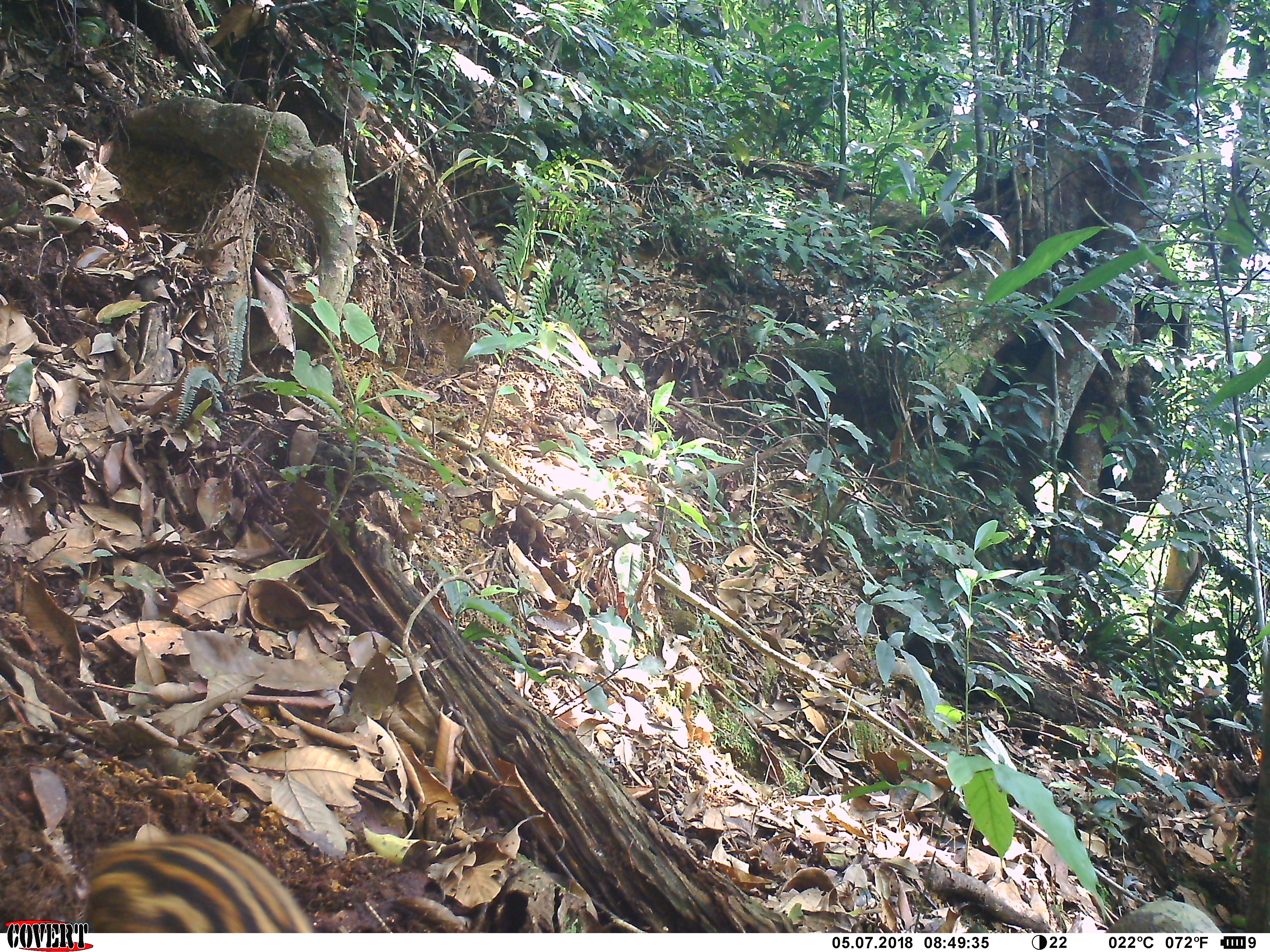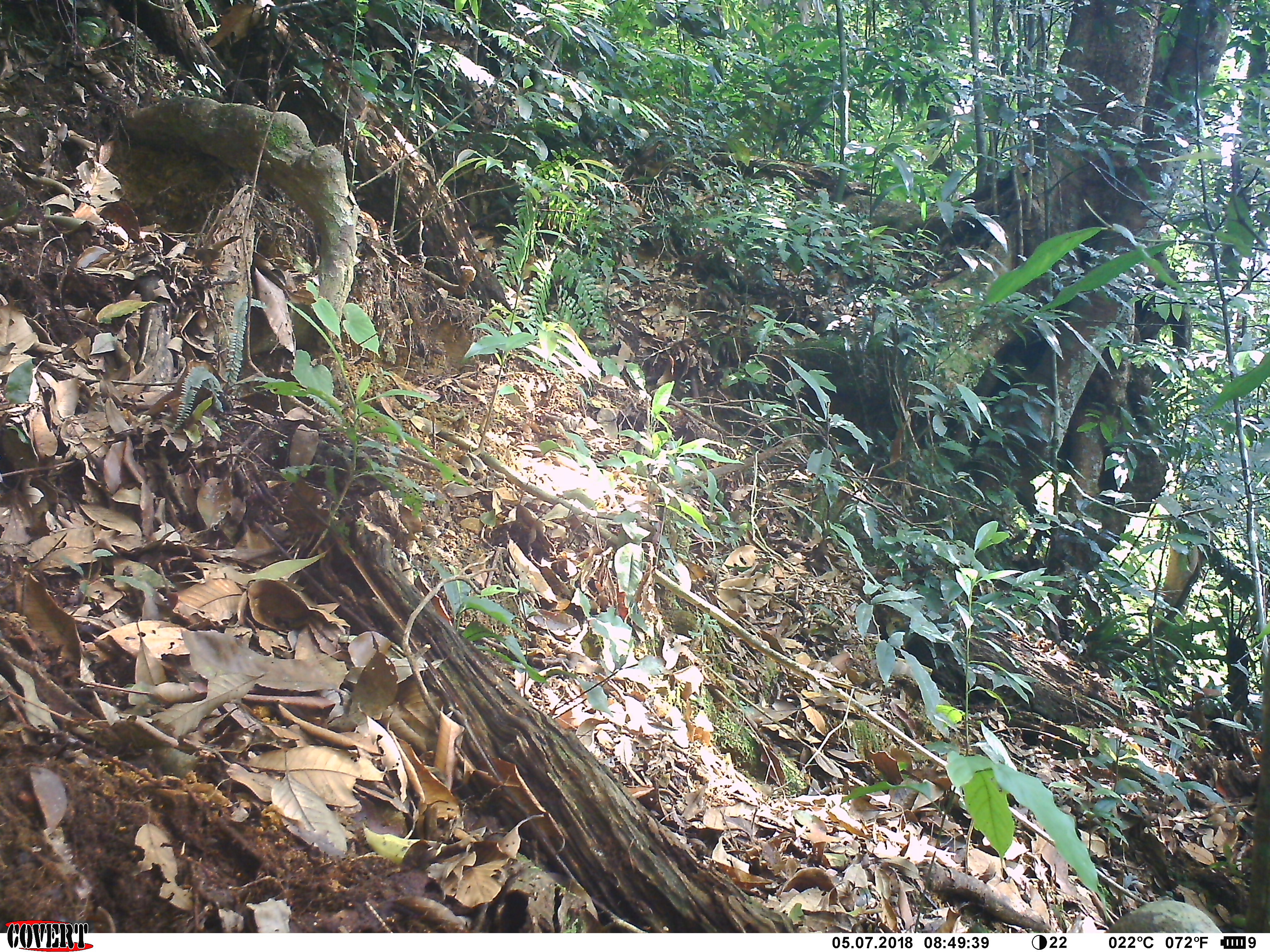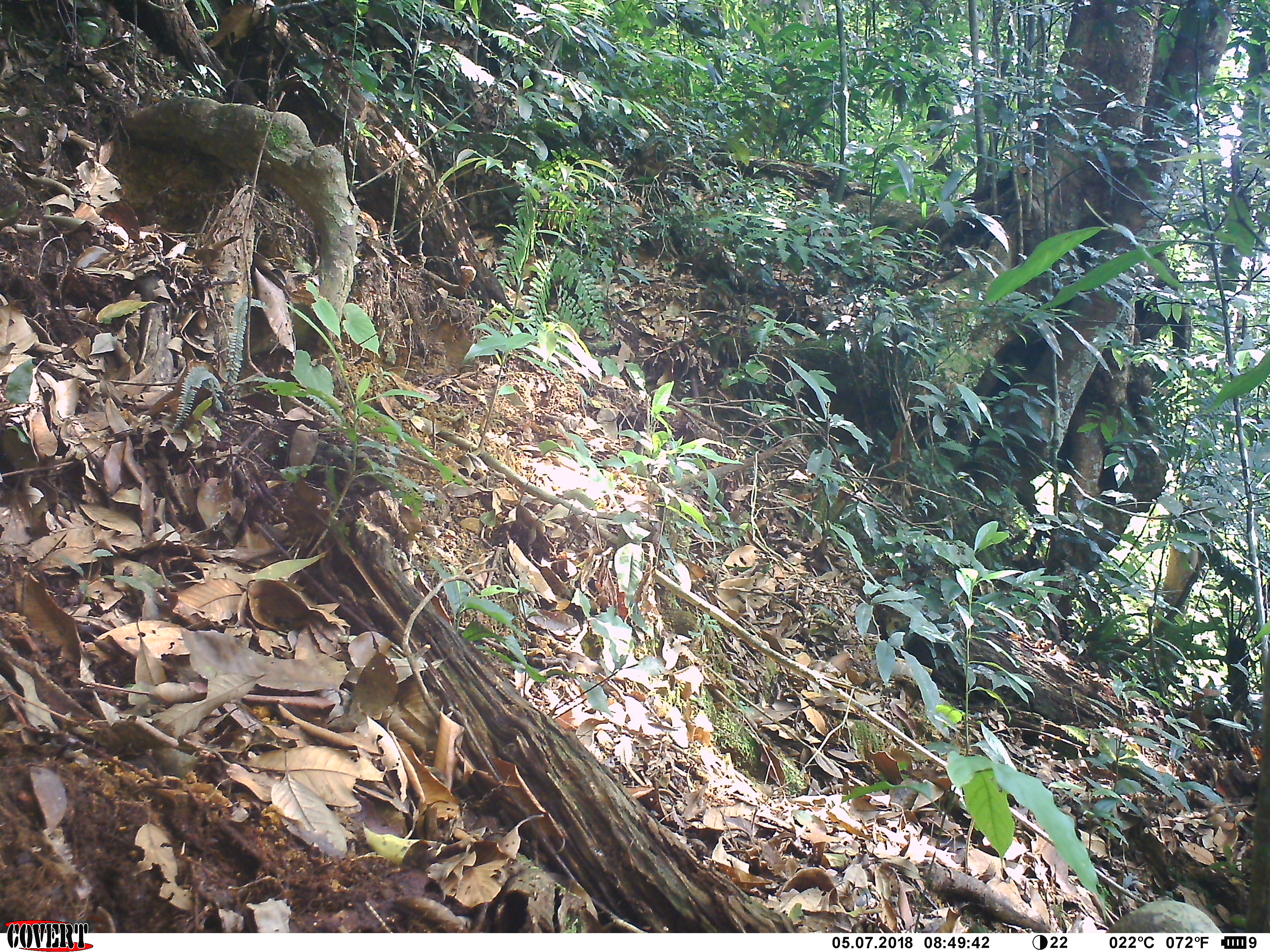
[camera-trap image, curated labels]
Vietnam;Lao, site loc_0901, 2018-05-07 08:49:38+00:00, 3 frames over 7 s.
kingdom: Animalia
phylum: Chordata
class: Mammalia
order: Artiodactyla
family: Suidae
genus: Sus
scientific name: Sus scrofa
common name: eurasian wild pig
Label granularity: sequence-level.